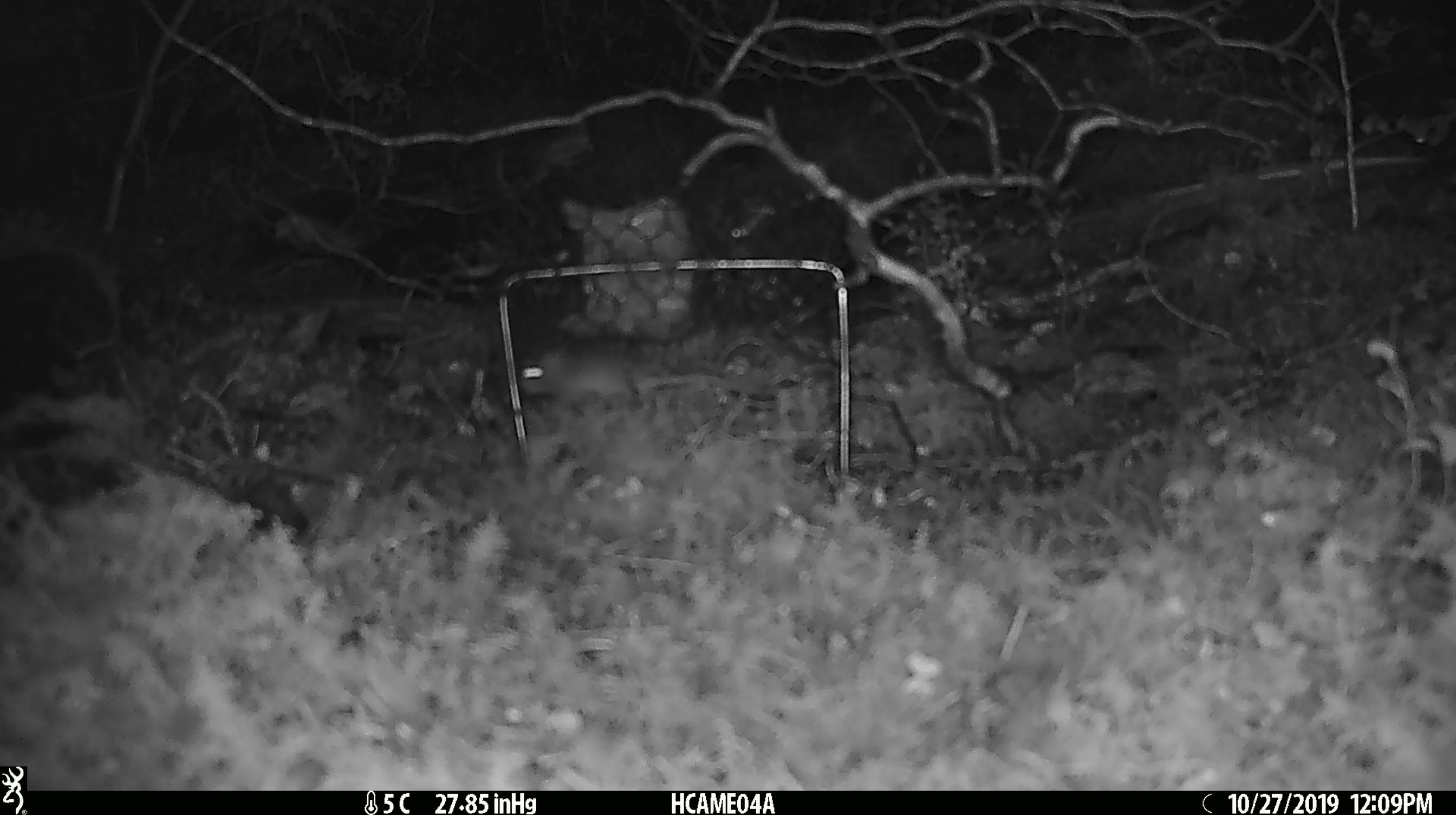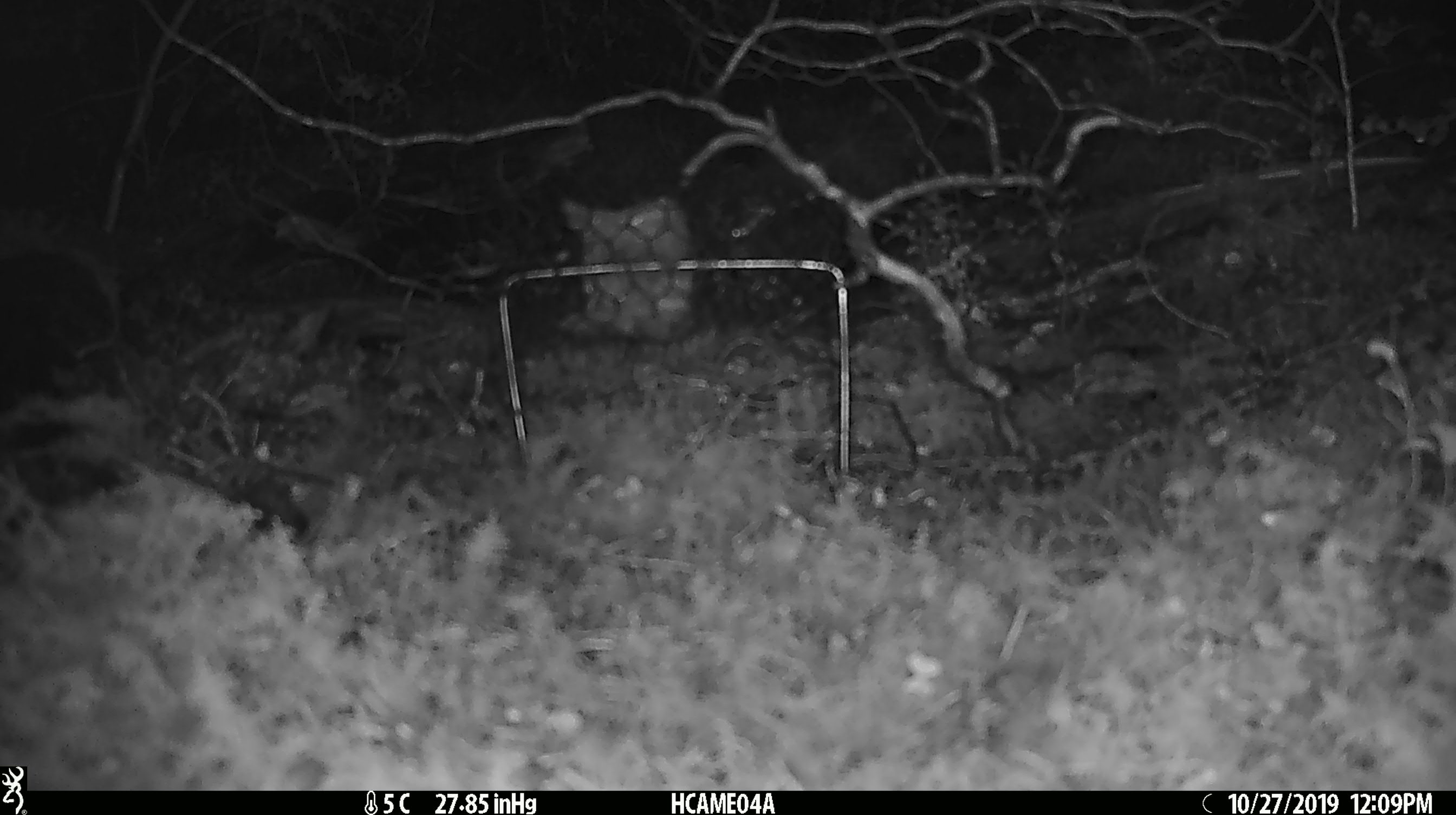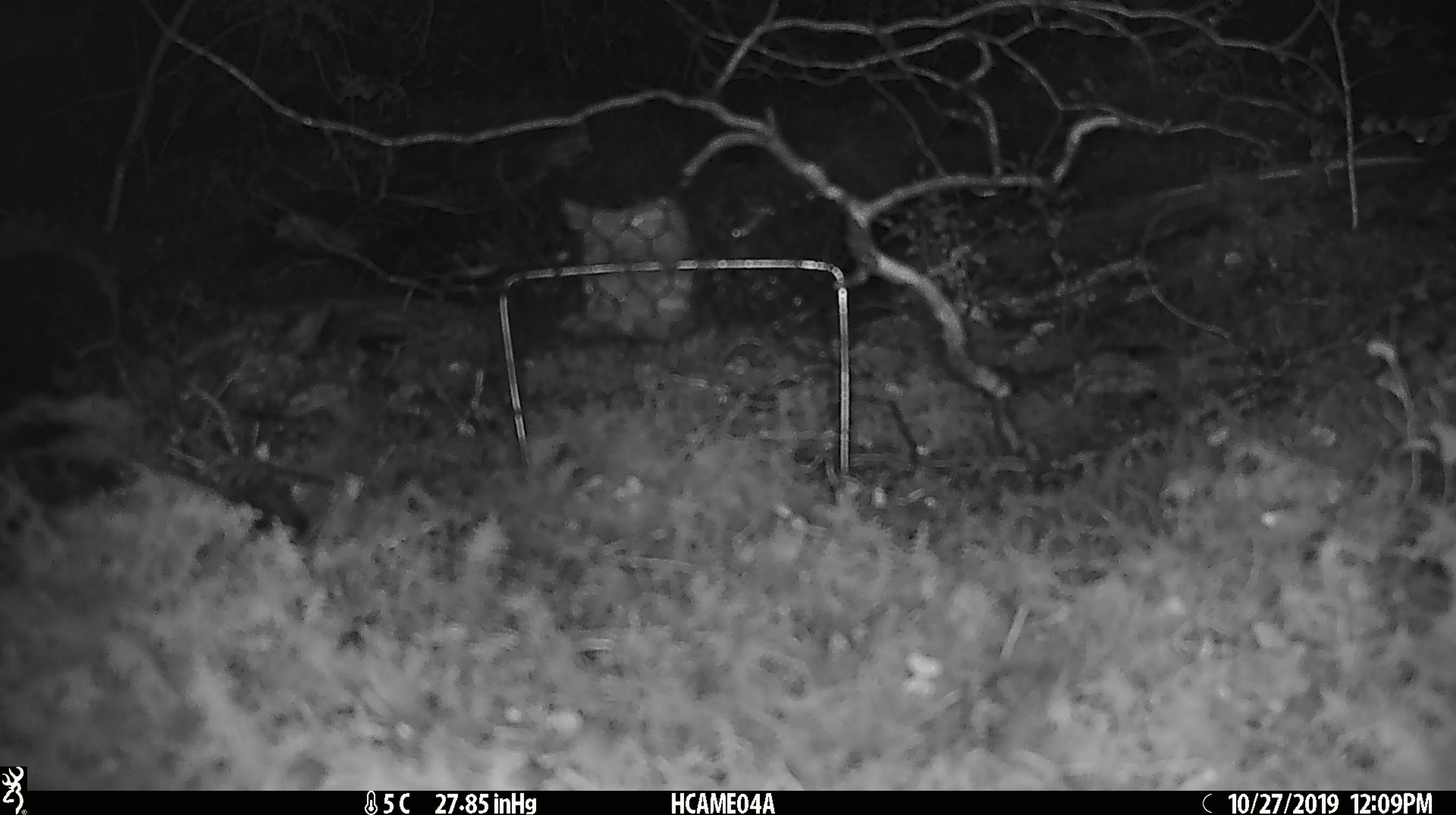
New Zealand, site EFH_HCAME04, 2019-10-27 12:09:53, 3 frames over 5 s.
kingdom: Animalia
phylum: Chordata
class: Mammalia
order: Rodentia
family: Muridae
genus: Mus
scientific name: Mus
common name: mouse